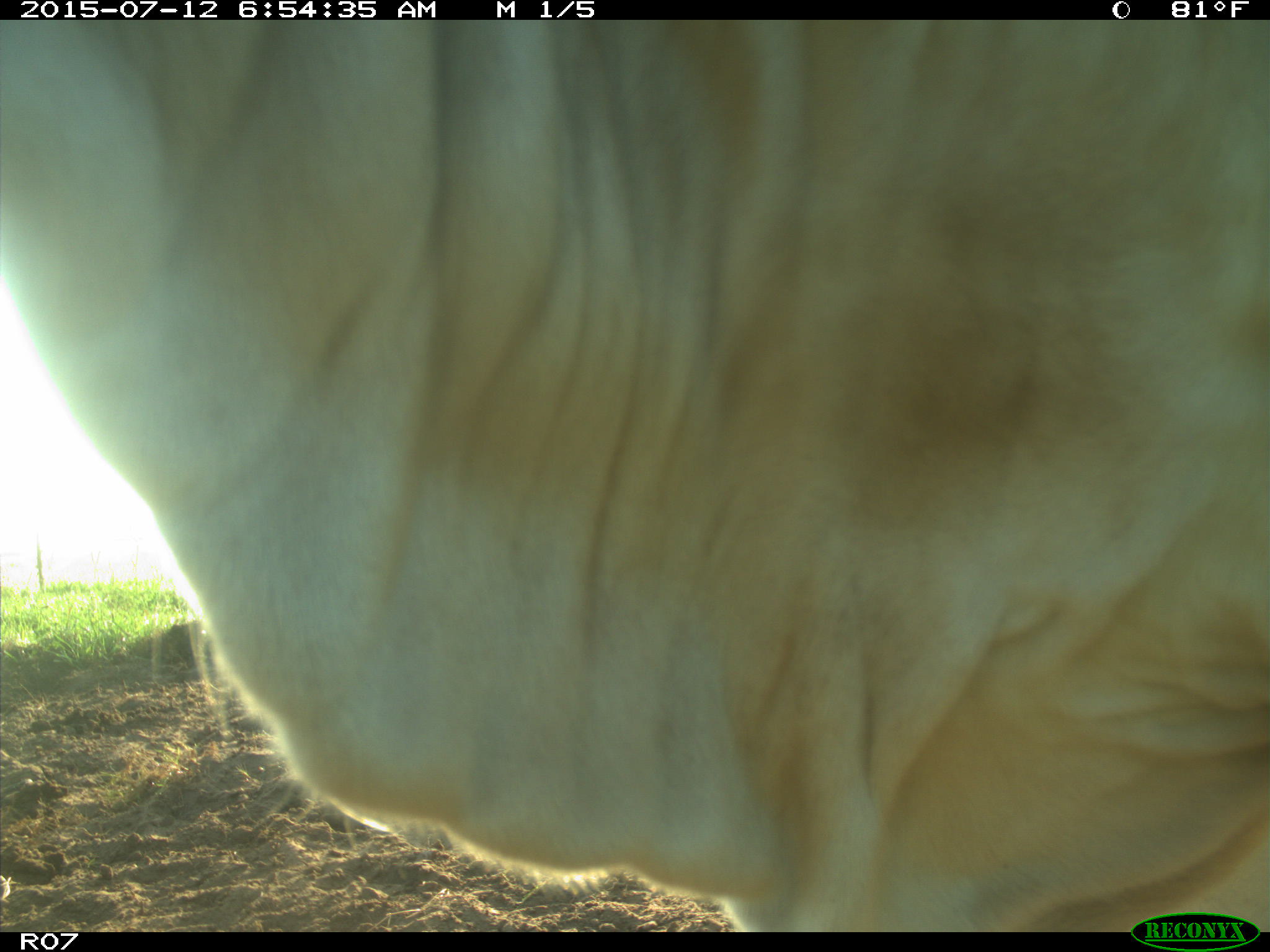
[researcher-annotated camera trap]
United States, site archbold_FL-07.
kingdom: Animalia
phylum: Chordata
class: Mammalia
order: Artiodactyla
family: Bovidae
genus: Bos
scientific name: Bos taurus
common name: domestic cow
Bos taurus (domestic cow).